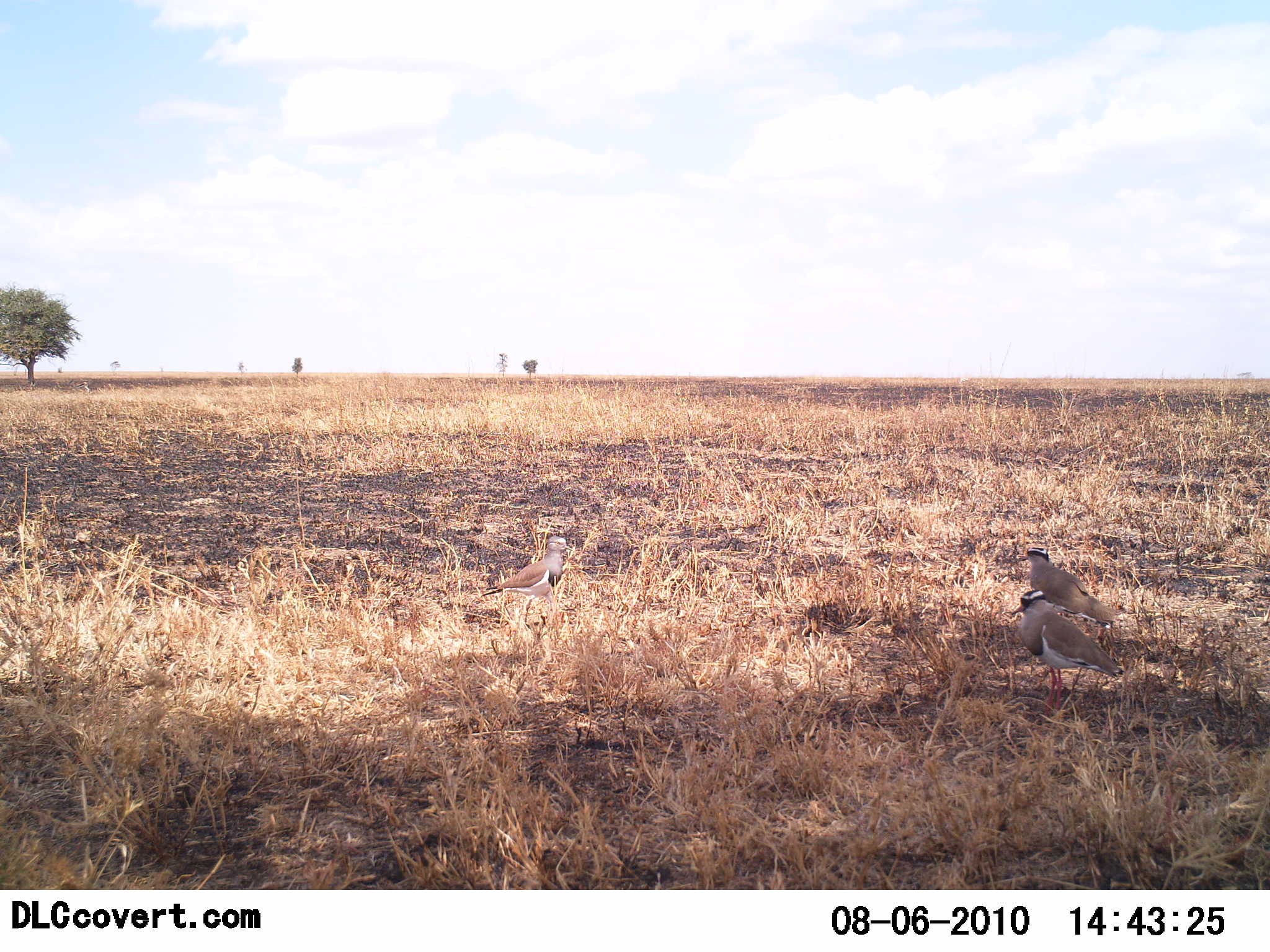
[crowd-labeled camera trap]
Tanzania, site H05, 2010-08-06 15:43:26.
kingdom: Animalia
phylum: Chordata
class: Aves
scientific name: Aves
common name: bird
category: otherbird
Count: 3.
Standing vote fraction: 89%.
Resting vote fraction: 6%.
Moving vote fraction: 6%.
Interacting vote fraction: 0%.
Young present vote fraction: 0%.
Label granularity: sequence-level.